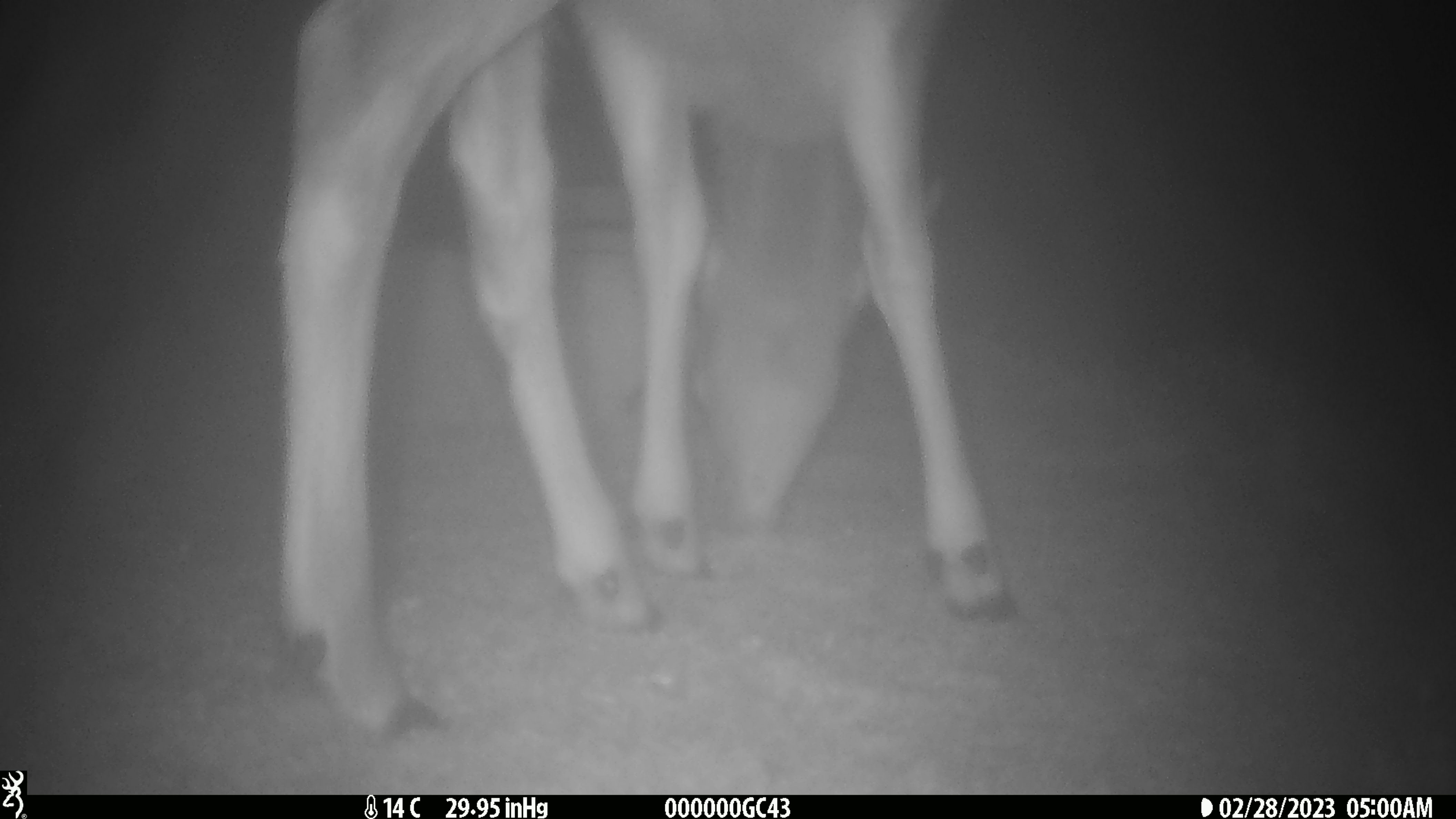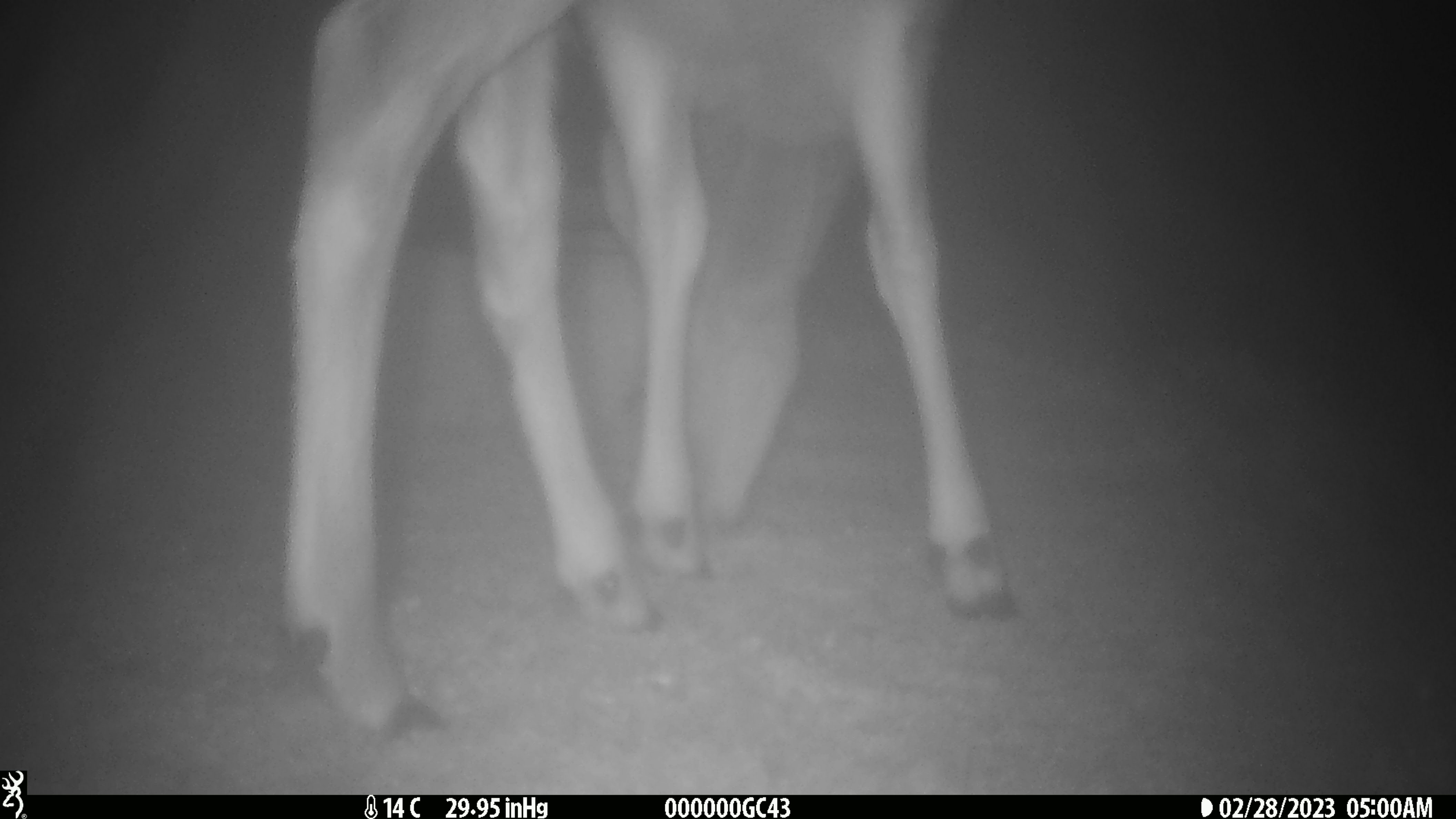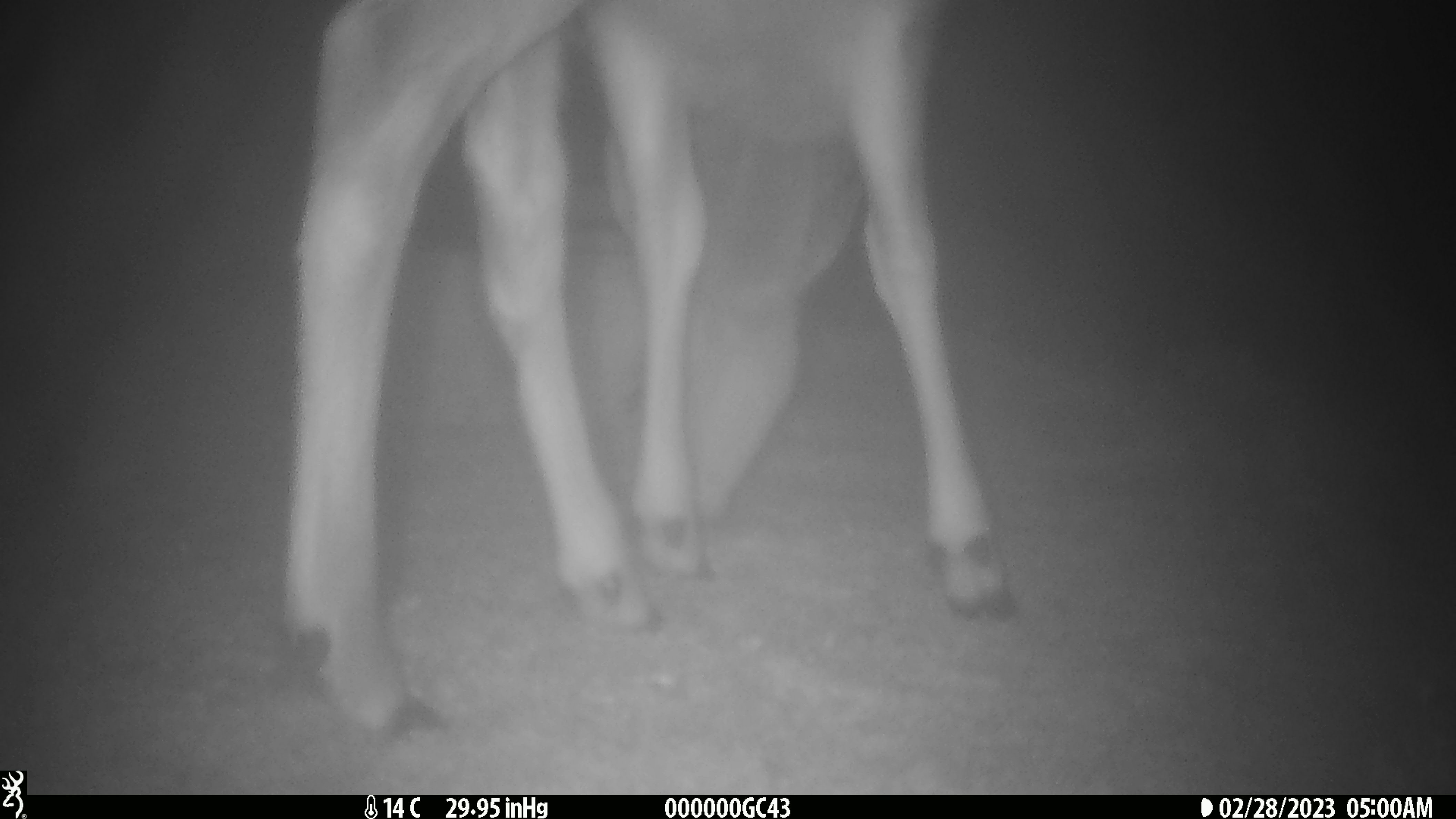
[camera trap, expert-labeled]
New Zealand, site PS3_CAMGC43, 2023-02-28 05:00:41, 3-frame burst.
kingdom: Animalia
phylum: Chordata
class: Mammalia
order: Artiodactyla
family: Cervidae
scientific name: Cervidae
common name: deer